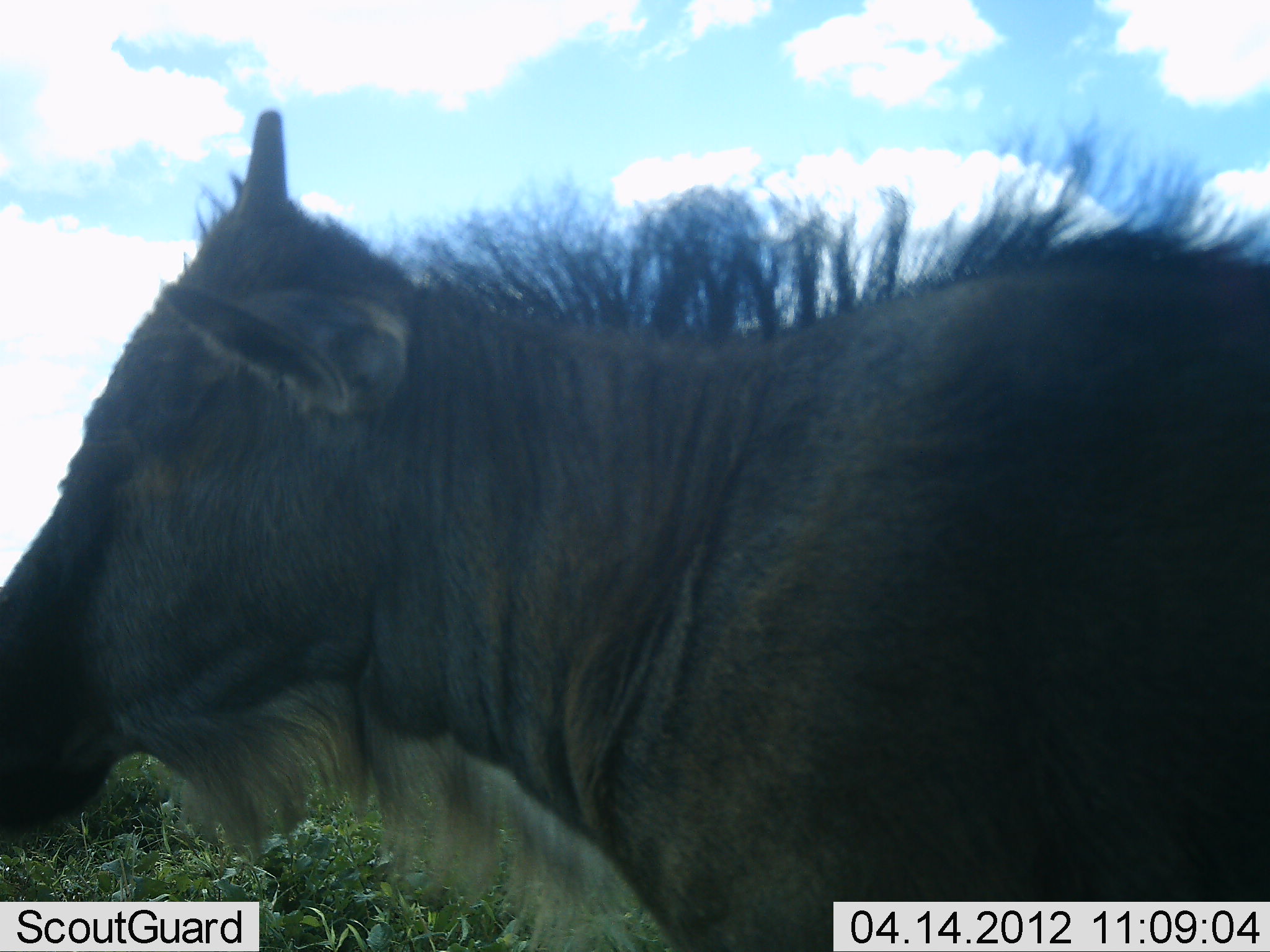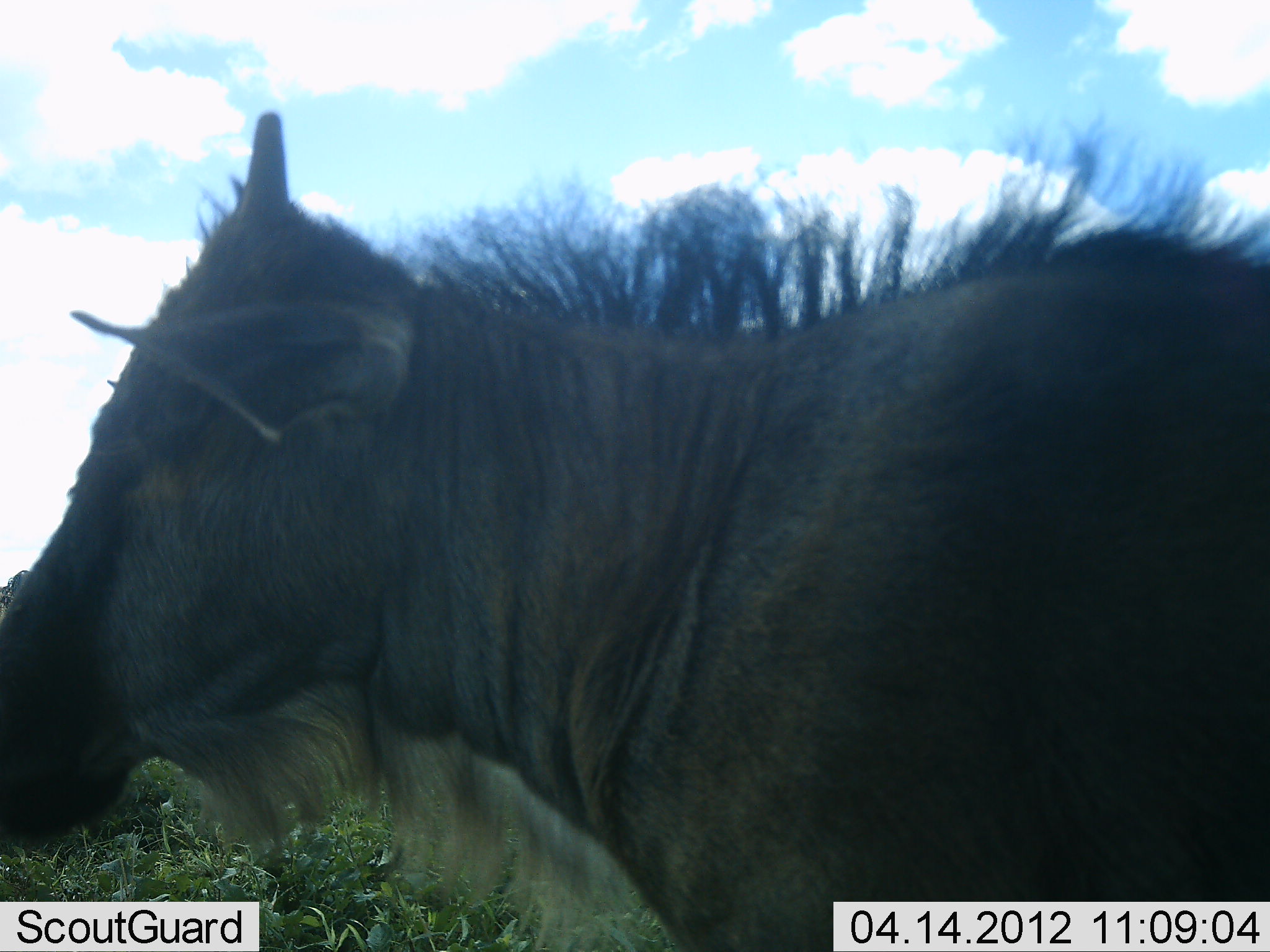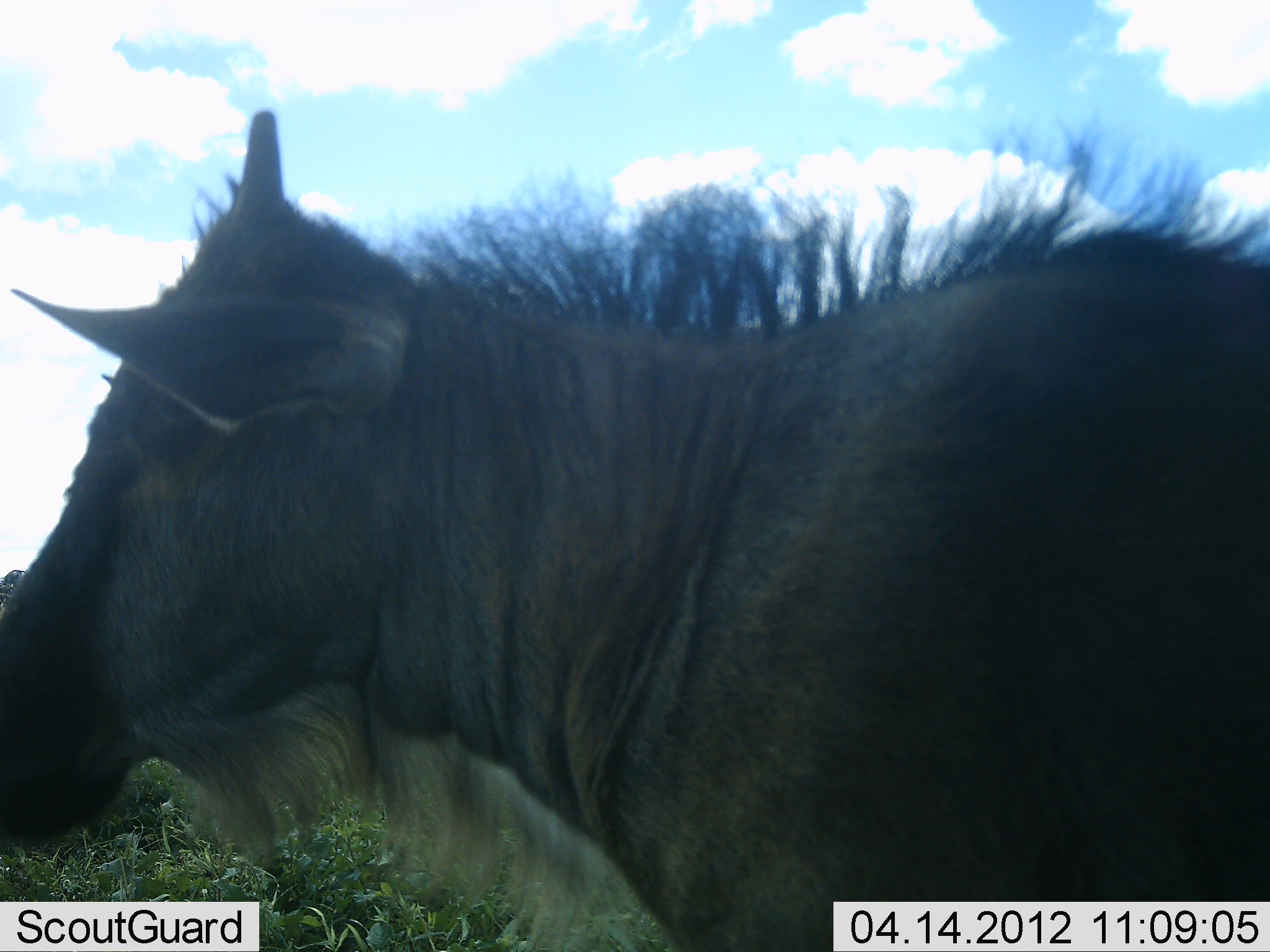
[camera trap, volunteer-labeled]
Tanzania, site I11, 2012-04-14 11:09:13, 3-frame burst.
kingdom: Animalia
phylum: Chordata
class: Mammalia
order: Artiodactyla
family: Bovidae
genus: Connochaetes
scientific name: Connochaetes taurinus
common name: blue wildebeest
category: wildebeest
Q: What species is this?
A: Wildebeest (blue wildebeest) (Connochaetes taurinus).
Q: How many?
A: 1.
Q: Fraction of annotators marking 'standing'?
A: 84%.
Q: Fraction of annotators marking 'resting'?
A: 0%.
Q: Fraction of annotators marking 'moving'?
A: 21%.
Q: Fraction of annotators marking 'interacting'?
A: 0%.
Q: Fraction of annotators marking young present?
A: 37%.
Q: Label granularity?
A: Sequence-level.